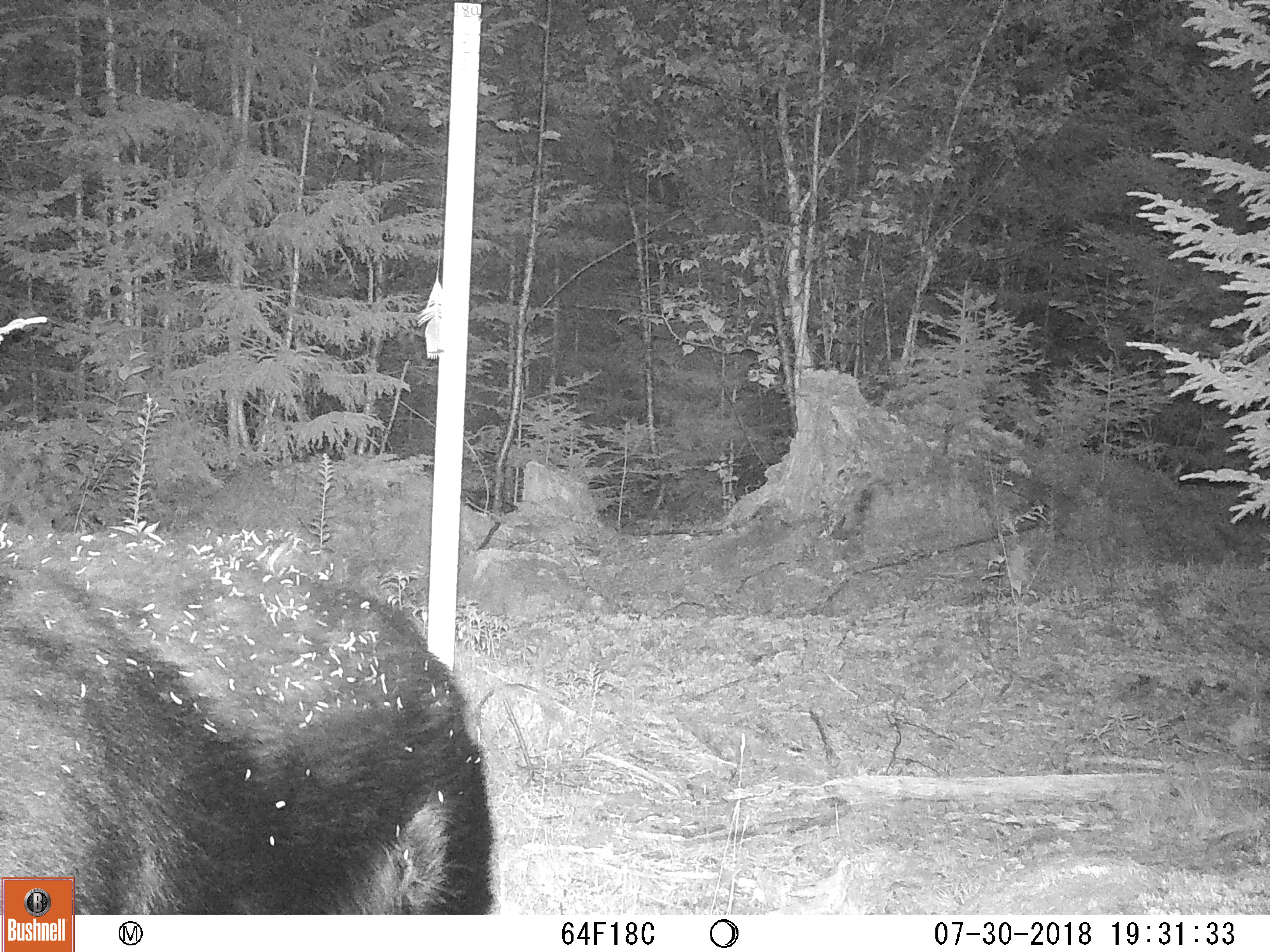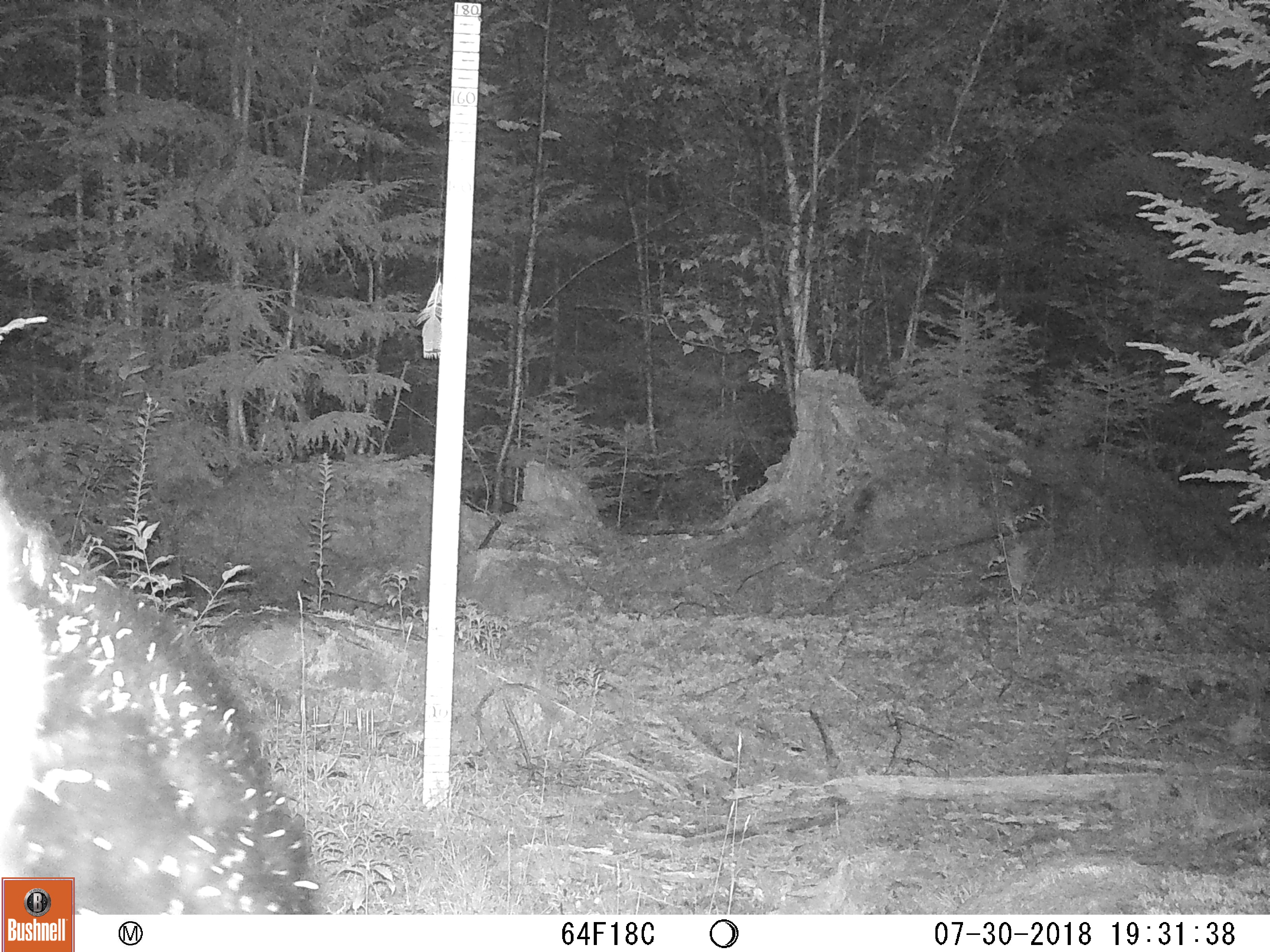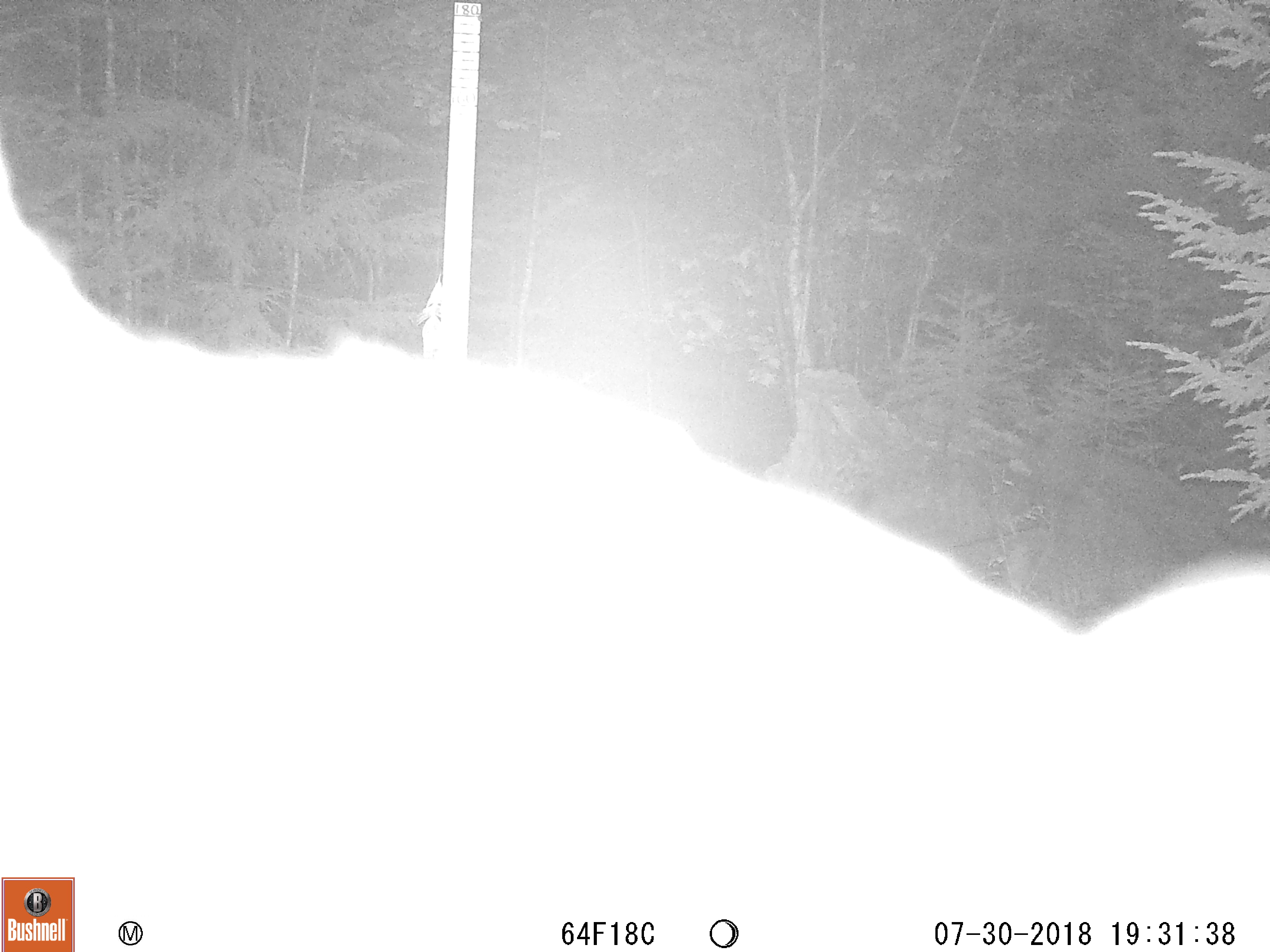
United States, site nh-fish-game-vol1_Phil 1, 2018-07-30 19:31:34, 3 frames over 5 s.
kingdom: Animalia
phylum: Chordata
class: Mammalia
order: Carnivora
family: Ursidae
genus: Ursus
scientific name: Ursus americanus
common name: black bear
Black bear (Ursus americanus).